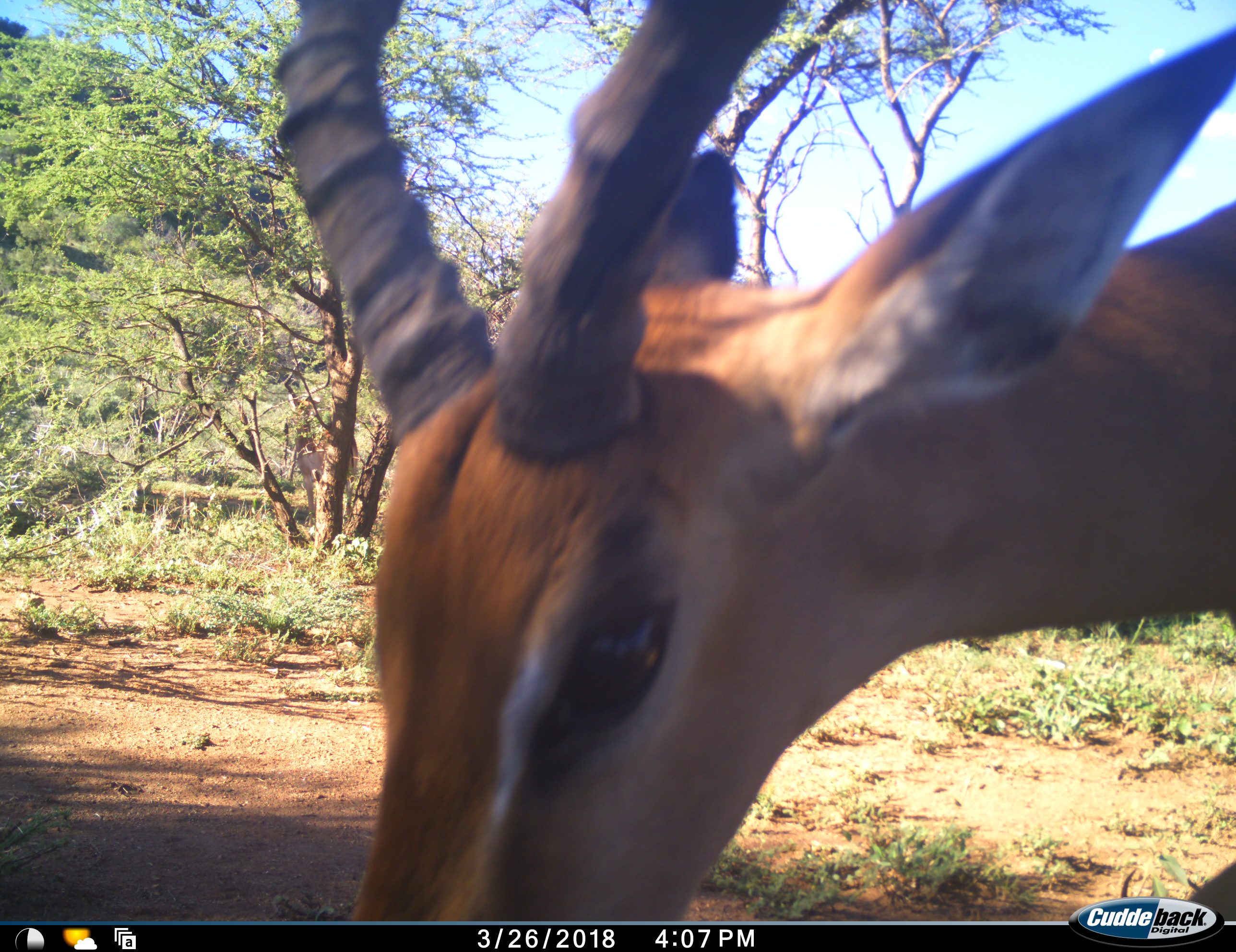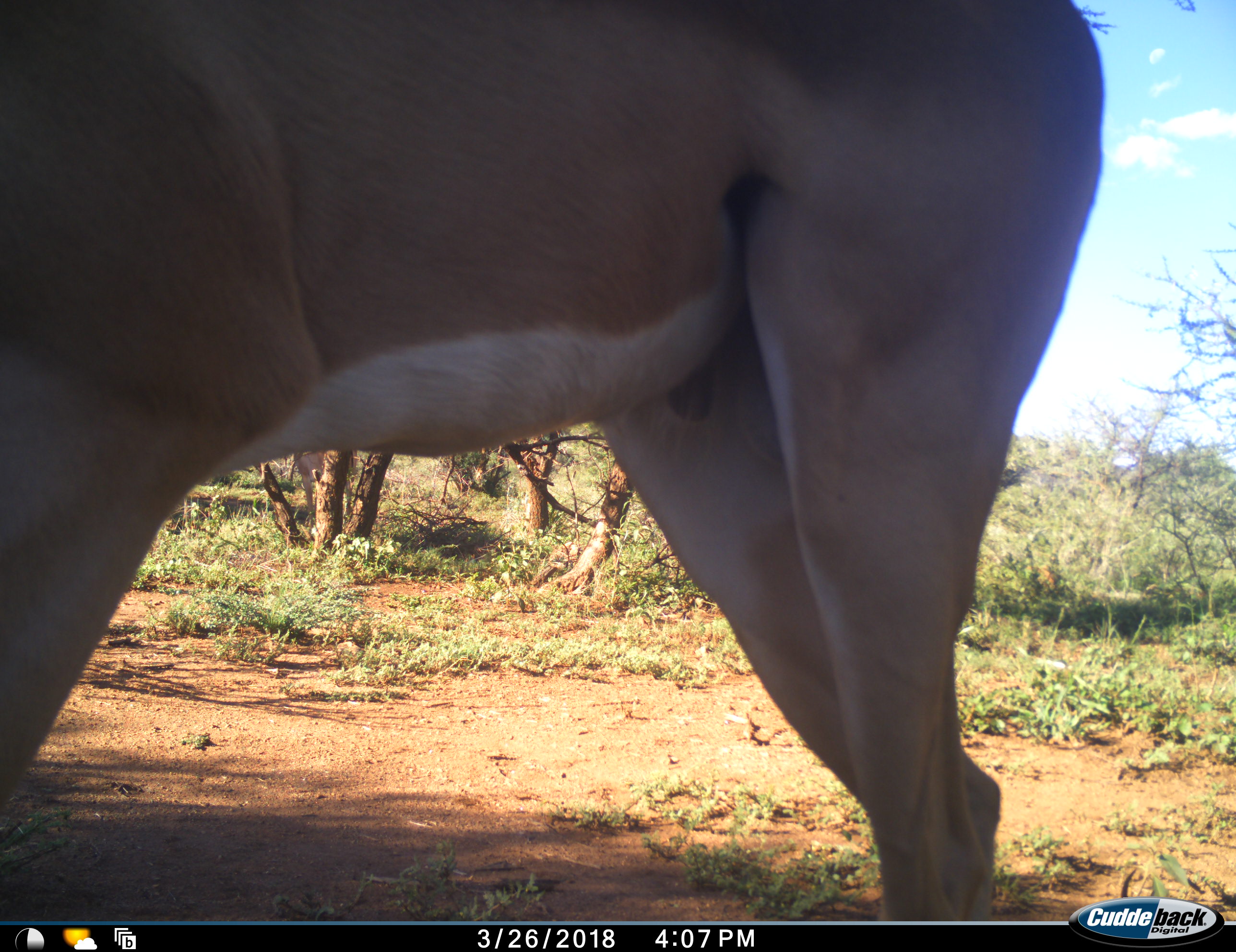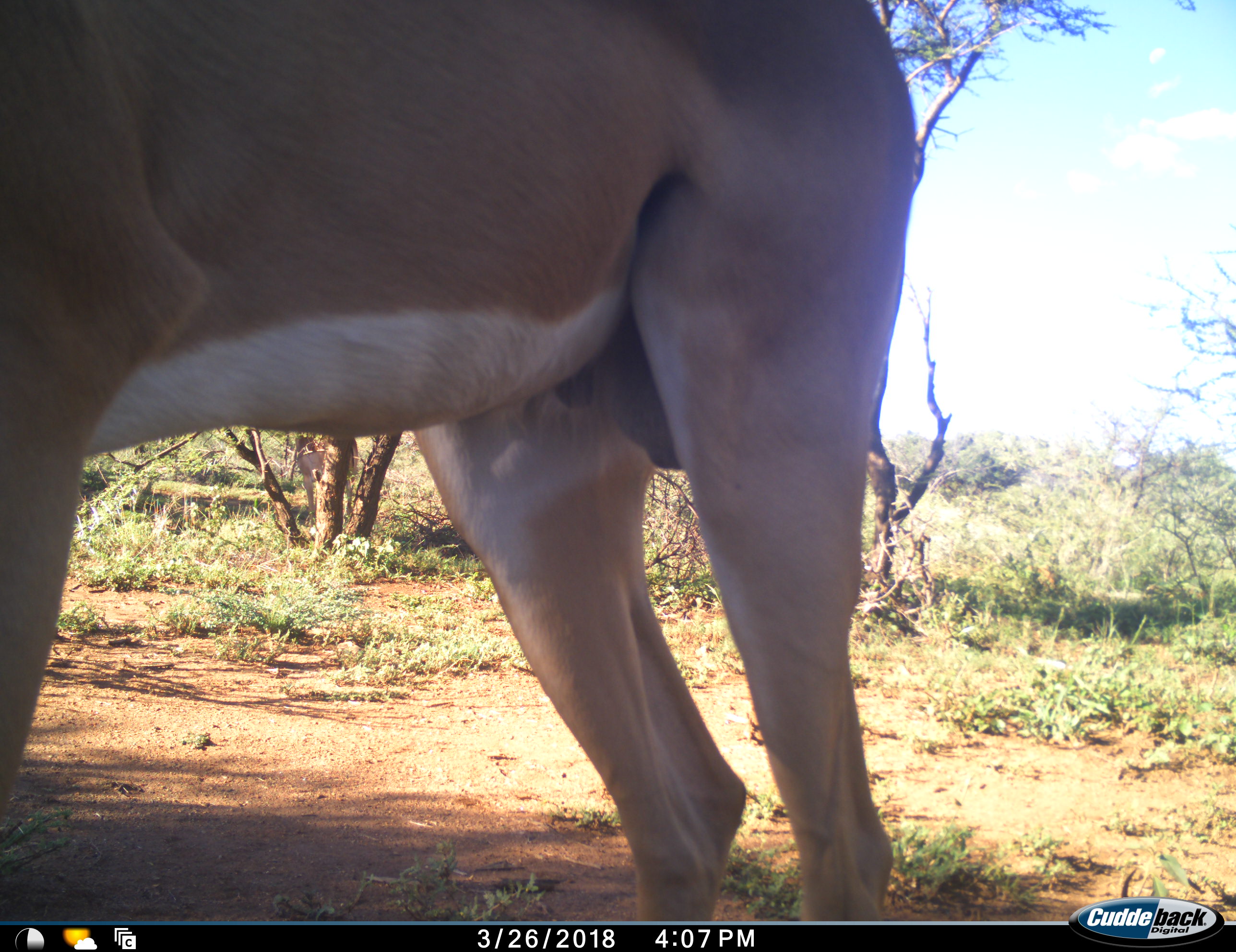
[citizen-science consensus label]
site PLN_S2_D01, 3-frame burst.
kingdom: Animalia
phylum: Chordata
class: Mammalia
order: Artiodactyla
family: Bovidae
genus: Aepyceros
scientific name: Aepyceros melampus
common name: impala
Impala (Aepyceros melampus), count 1. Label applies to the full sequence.